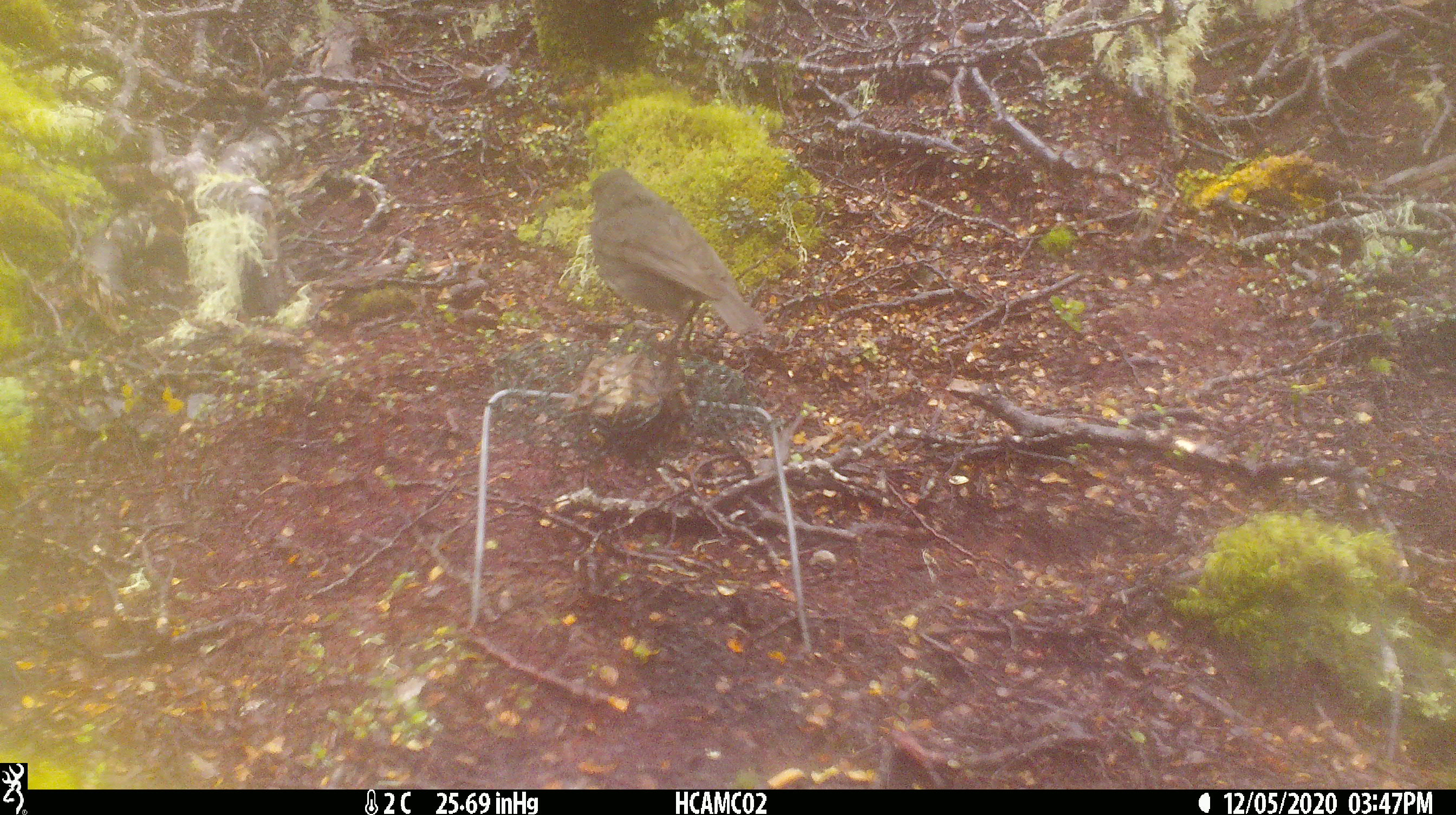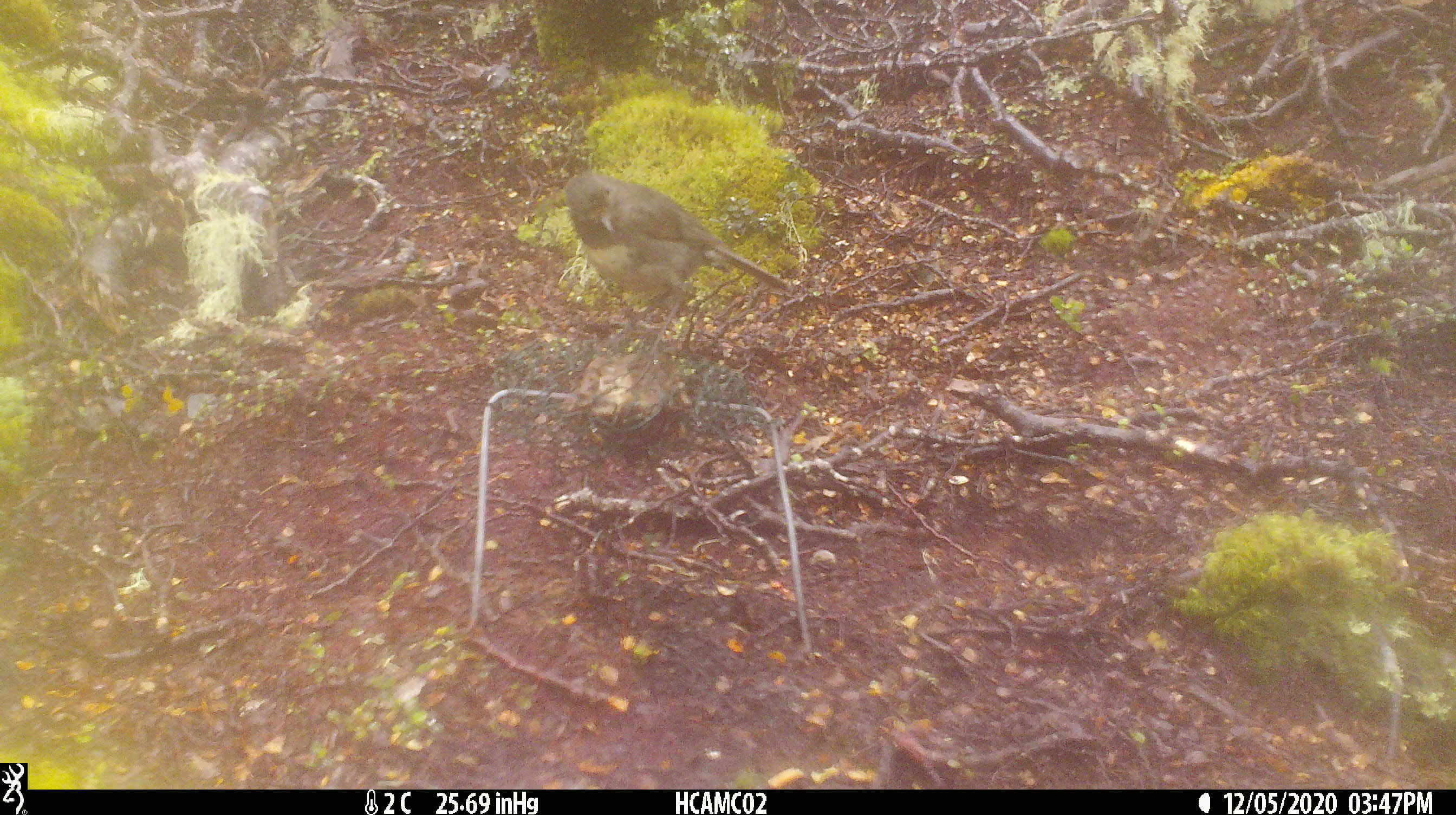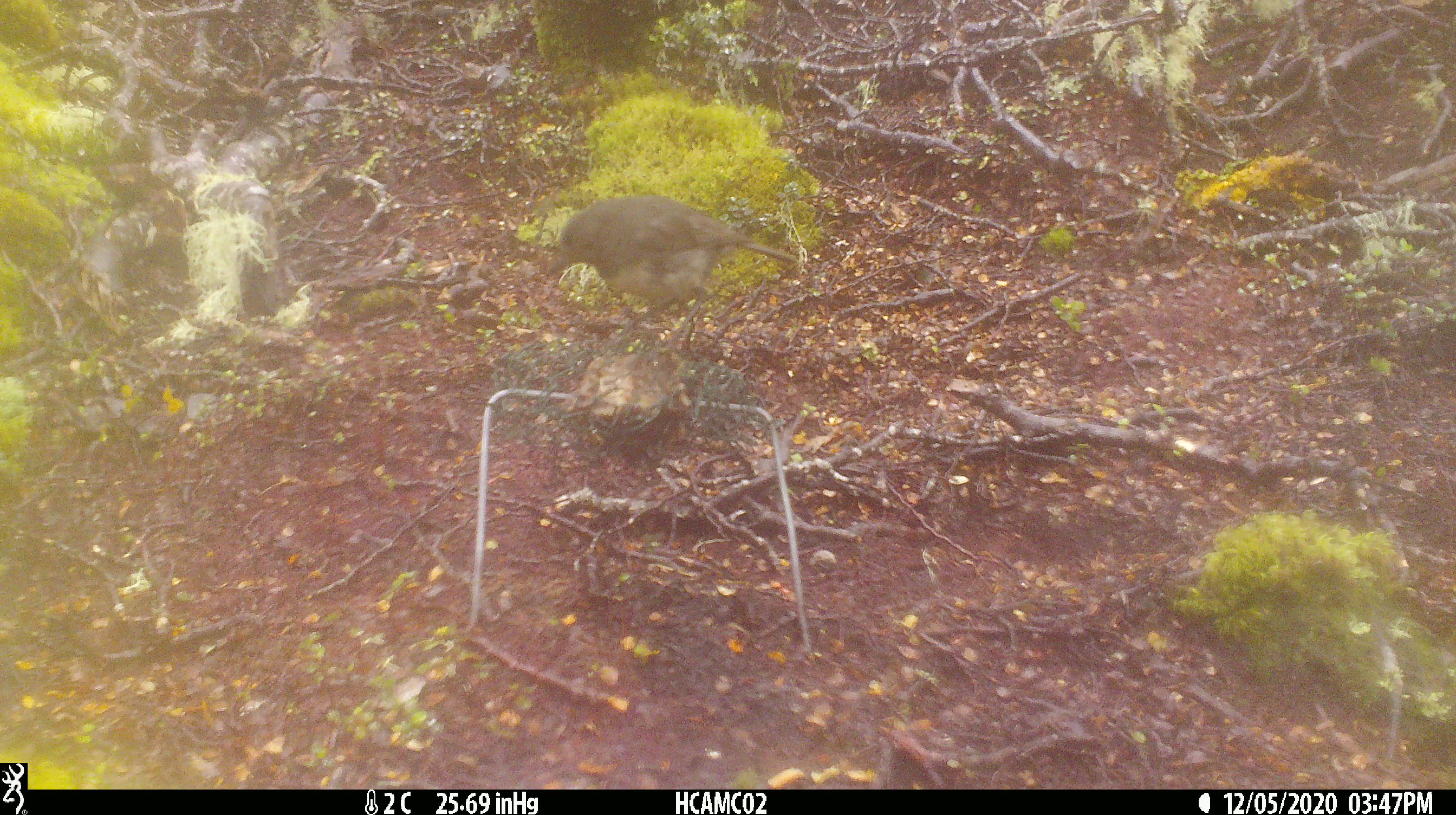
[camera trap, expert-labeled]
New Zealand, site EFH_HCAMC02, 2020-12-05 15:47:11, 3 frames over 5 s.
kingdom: Animalia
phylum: Chordata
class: Aves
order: Passeriformes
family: Petroicidae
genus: Petroica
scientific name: Petroica australis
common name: new zealand robin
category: robin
Robin (new zealand robin) (Petroica australis).